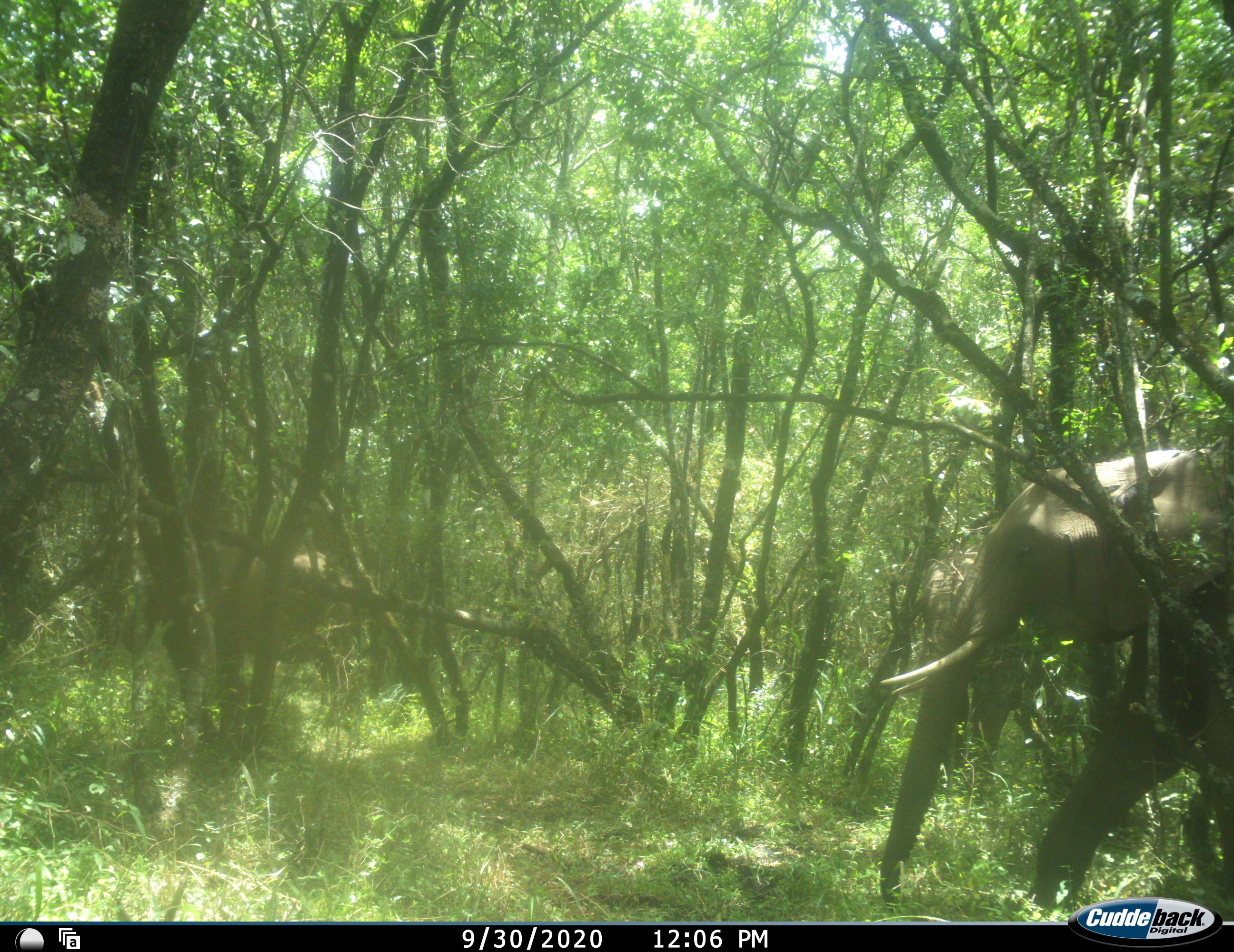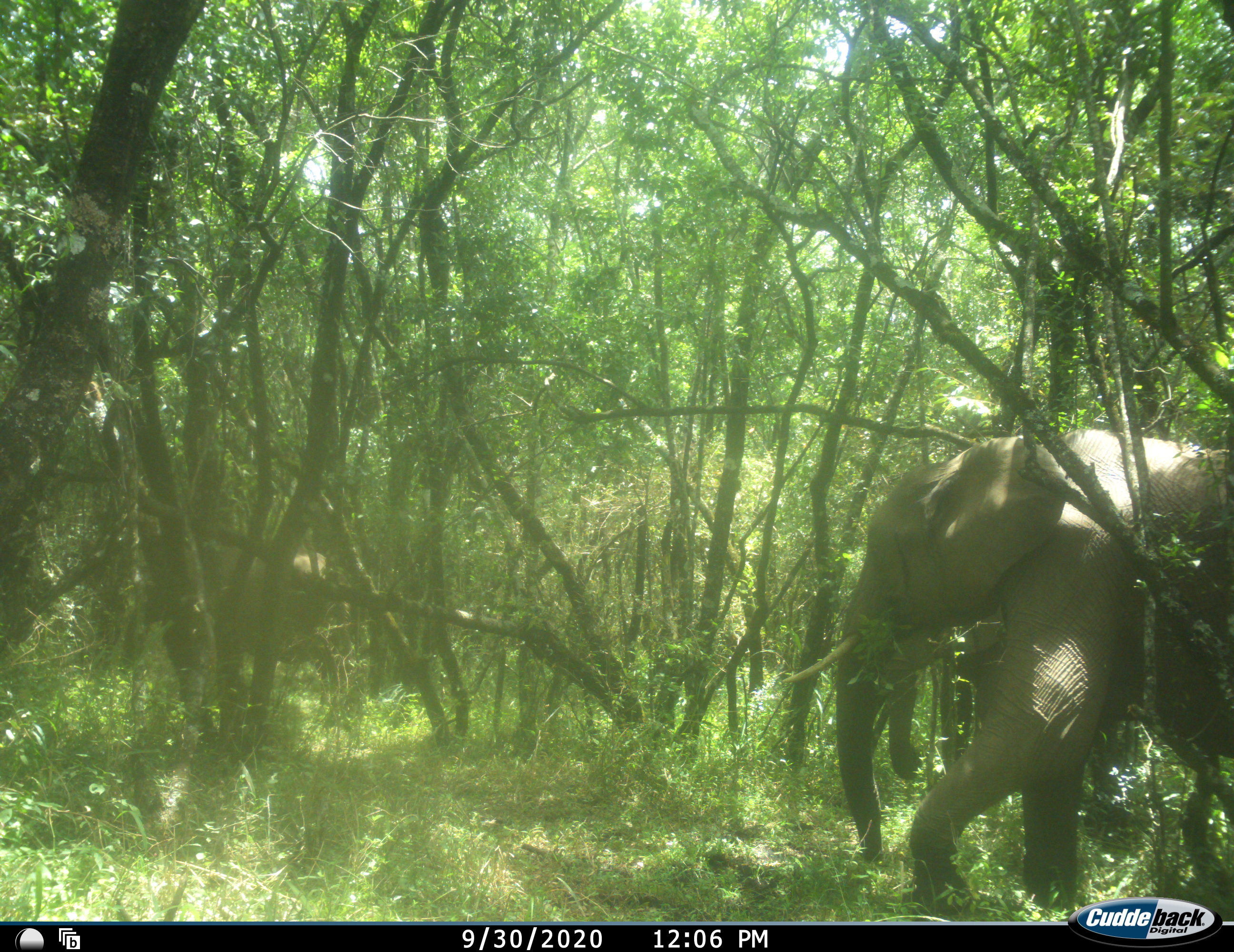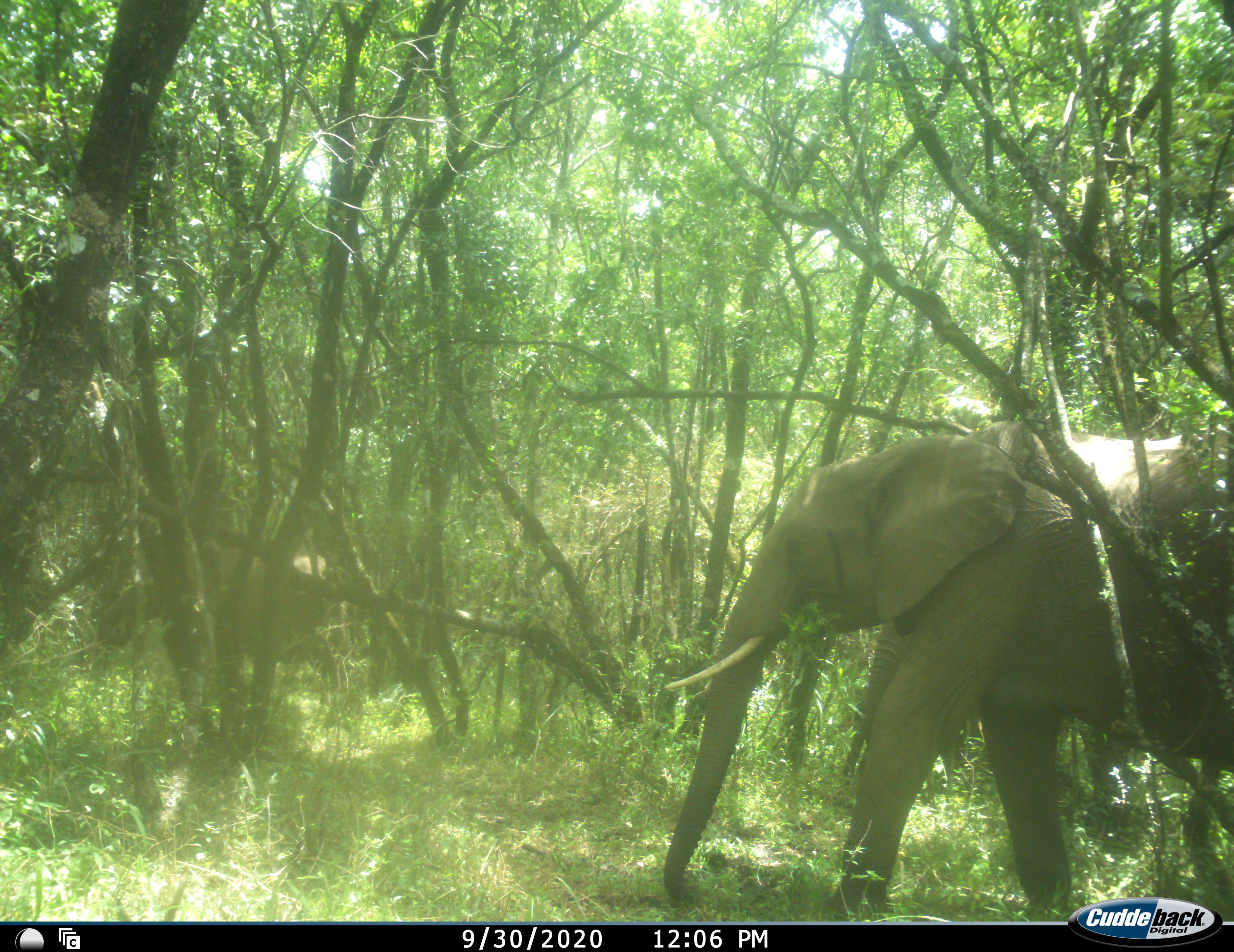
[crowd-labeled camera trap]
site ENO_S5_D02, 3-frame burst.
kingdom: Animalia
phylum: Chordata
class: Mammalia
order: Proboscidea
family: Elephantidae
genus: Loxodonta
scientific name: Loxodonta africana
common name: african bush elephant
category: elephant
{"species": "elephant (african bush elephant) (Loxodonta africana)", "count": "3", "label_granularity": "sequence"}